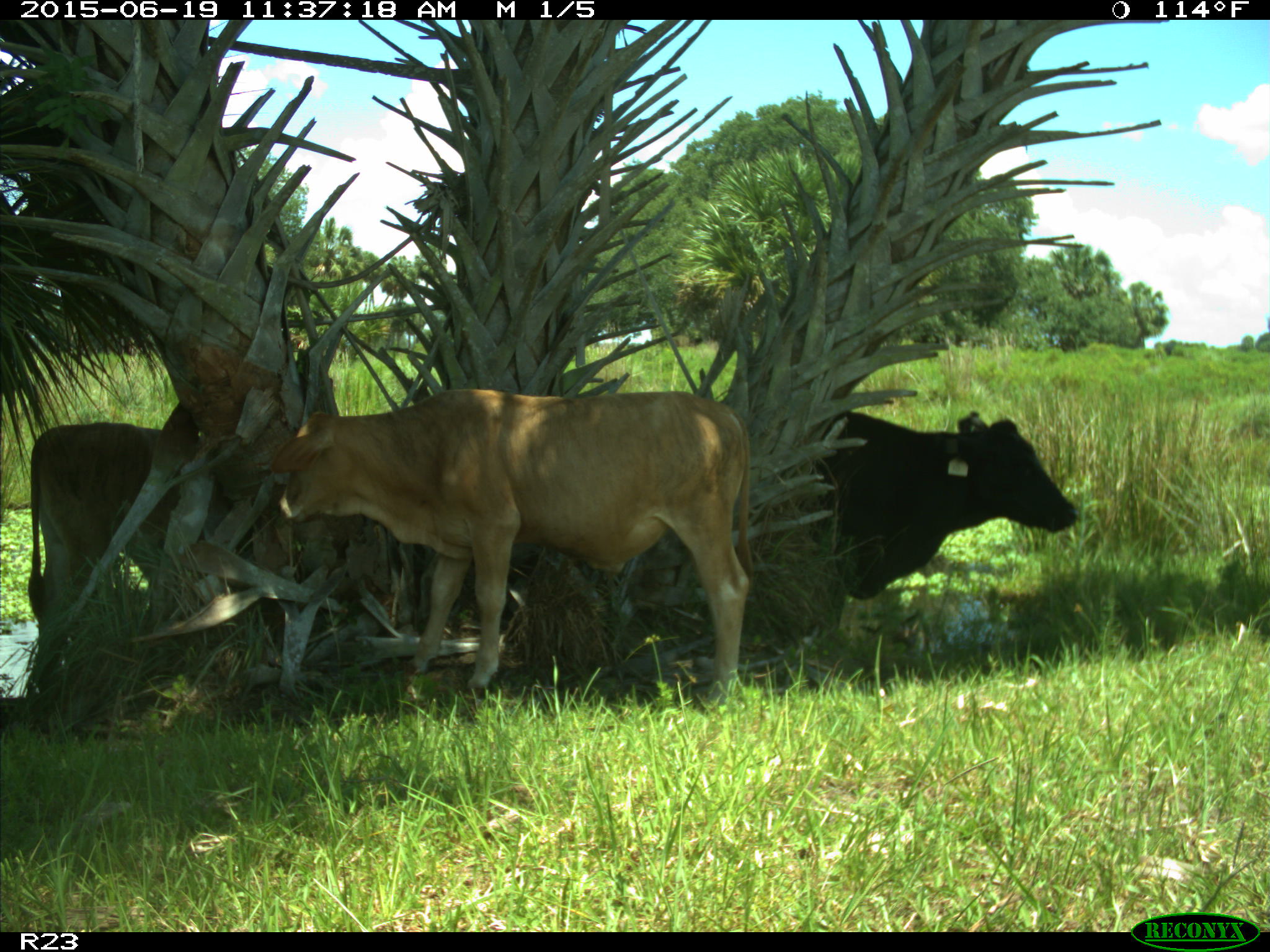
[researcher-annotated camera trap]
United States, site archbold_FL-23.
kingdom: Animalia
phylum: Chordata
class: Mammalia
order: Artiodactyla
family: Bovidae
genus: Bos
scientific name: Bos taurus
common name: domestic cow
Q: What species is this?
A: Bos taurus (domestic cow).